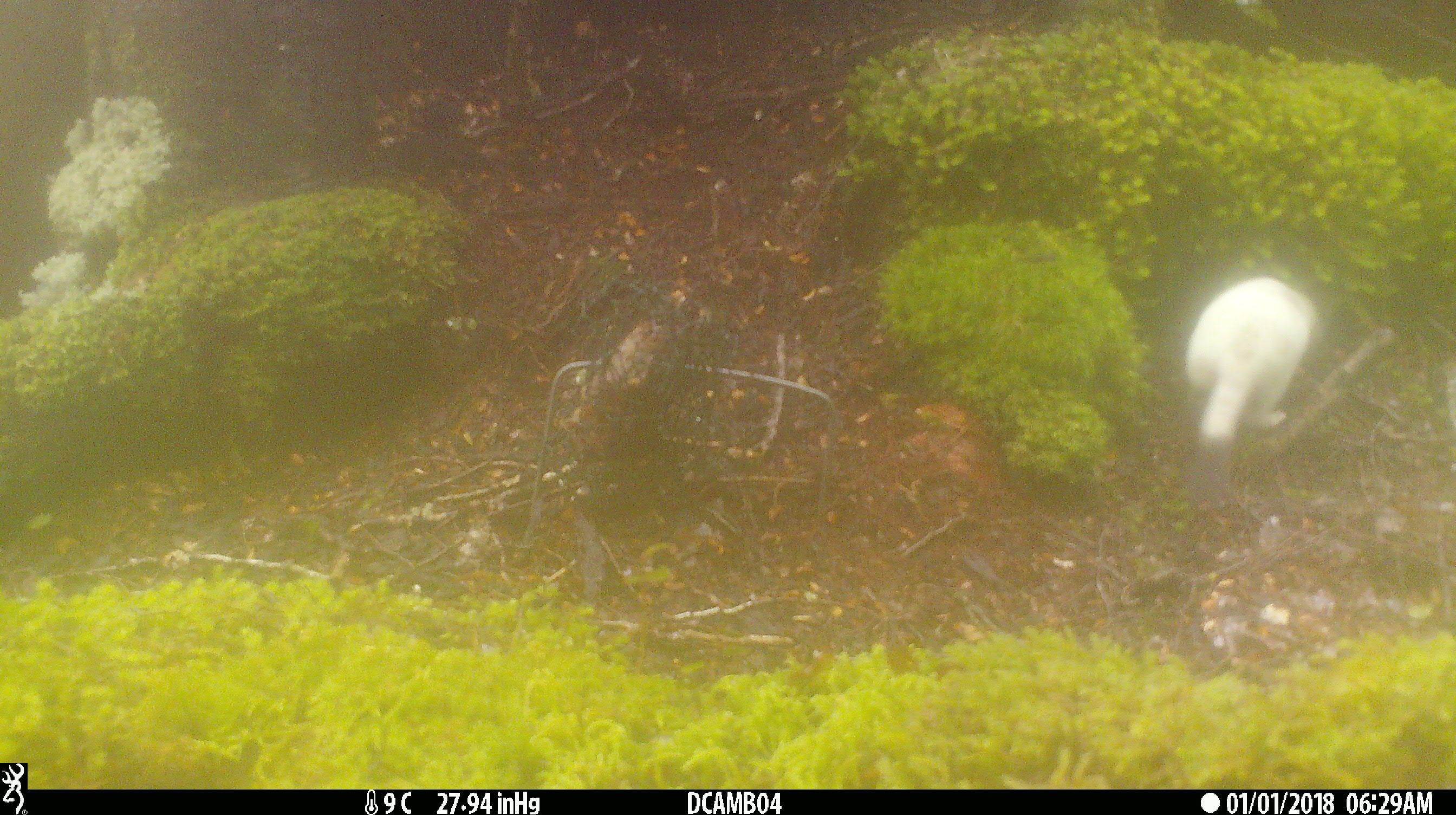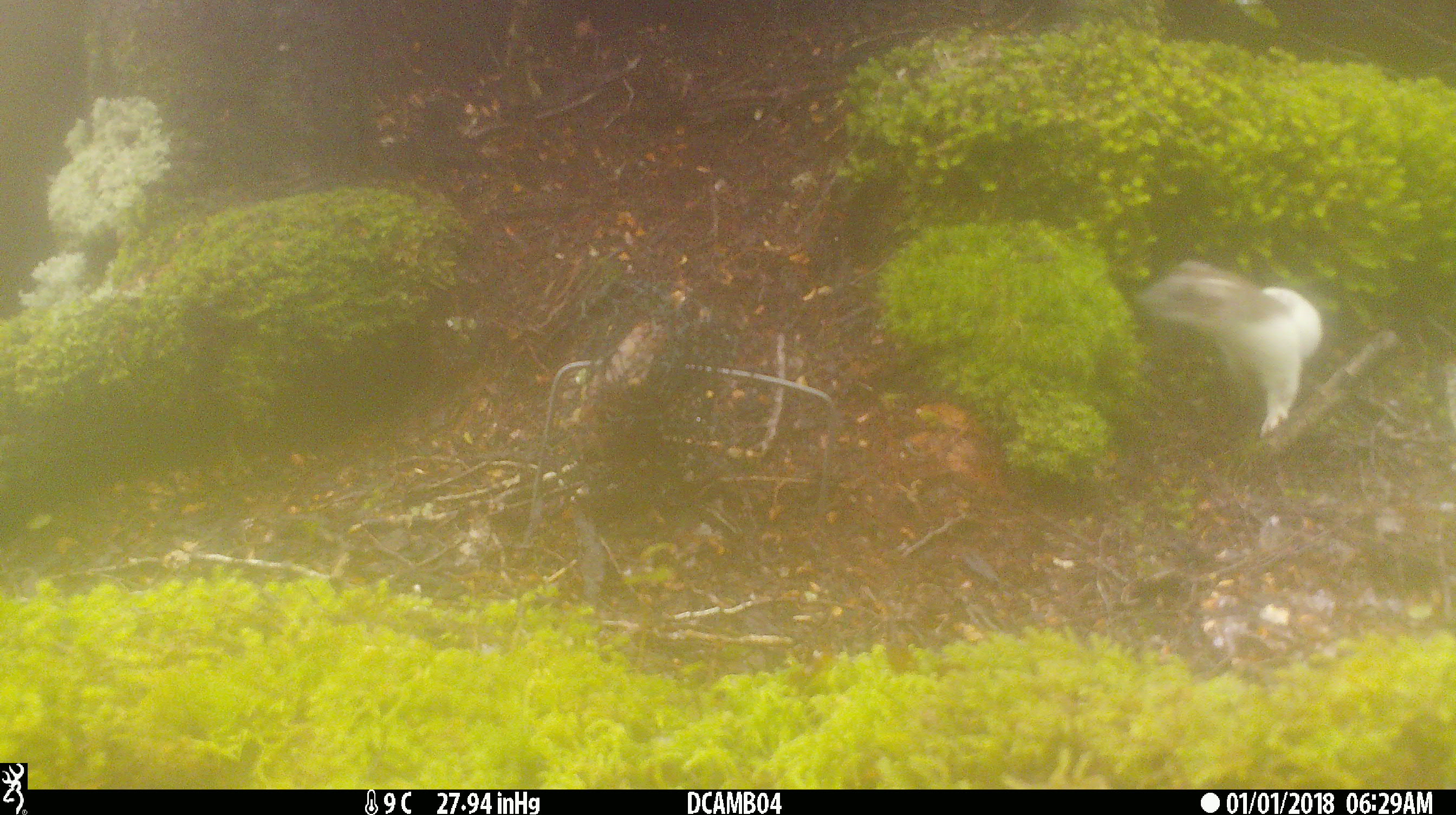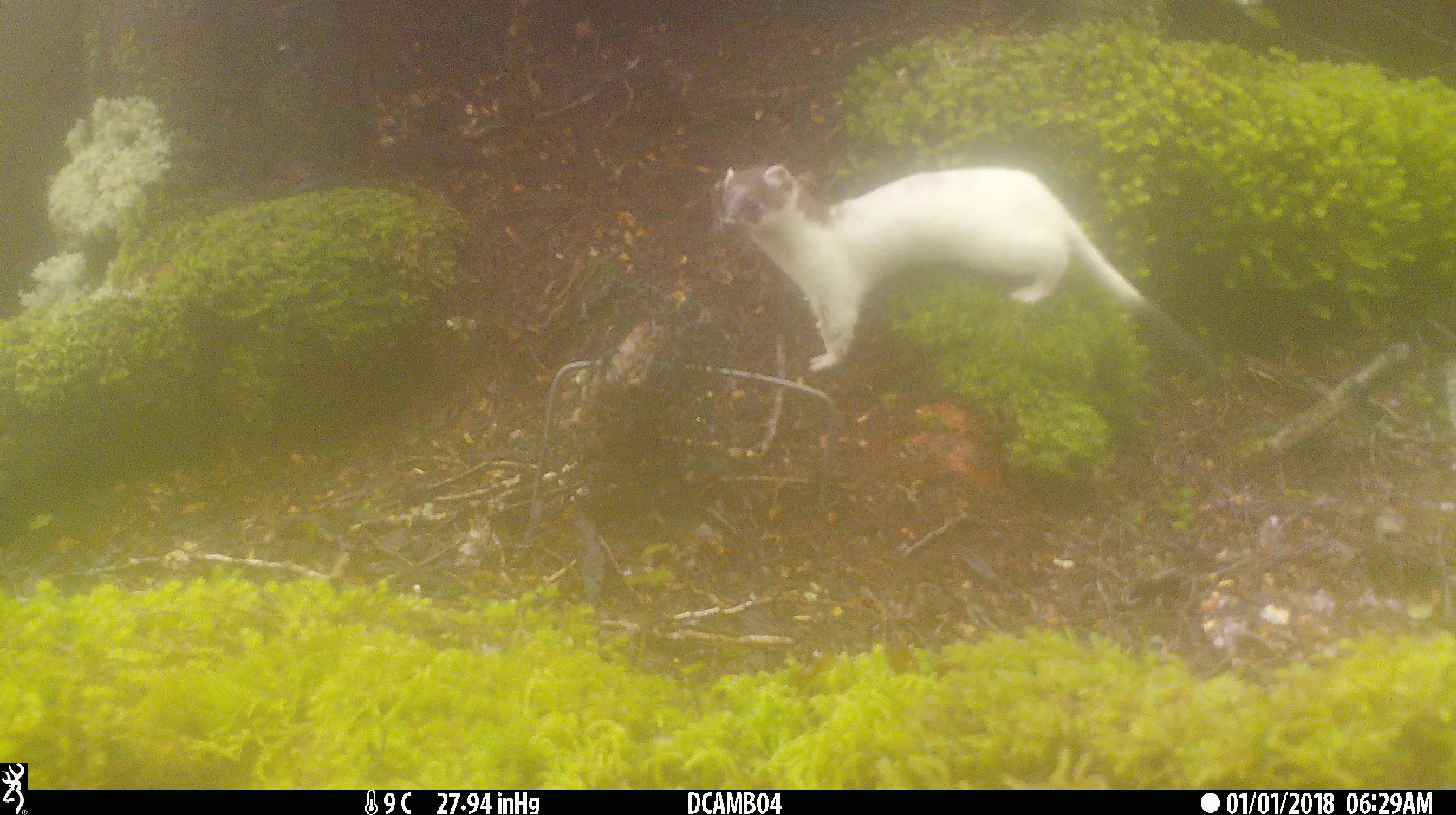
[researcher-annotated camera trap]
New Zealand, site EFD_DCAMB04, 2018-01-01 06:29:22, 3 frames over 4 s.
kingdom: Animalia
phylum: Chordata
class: Mammalia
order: Carnivora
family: Mustelidae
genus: Mustela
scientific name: Mustela erminea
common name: stoat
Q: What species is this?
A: Stoat (Mustela erminea).